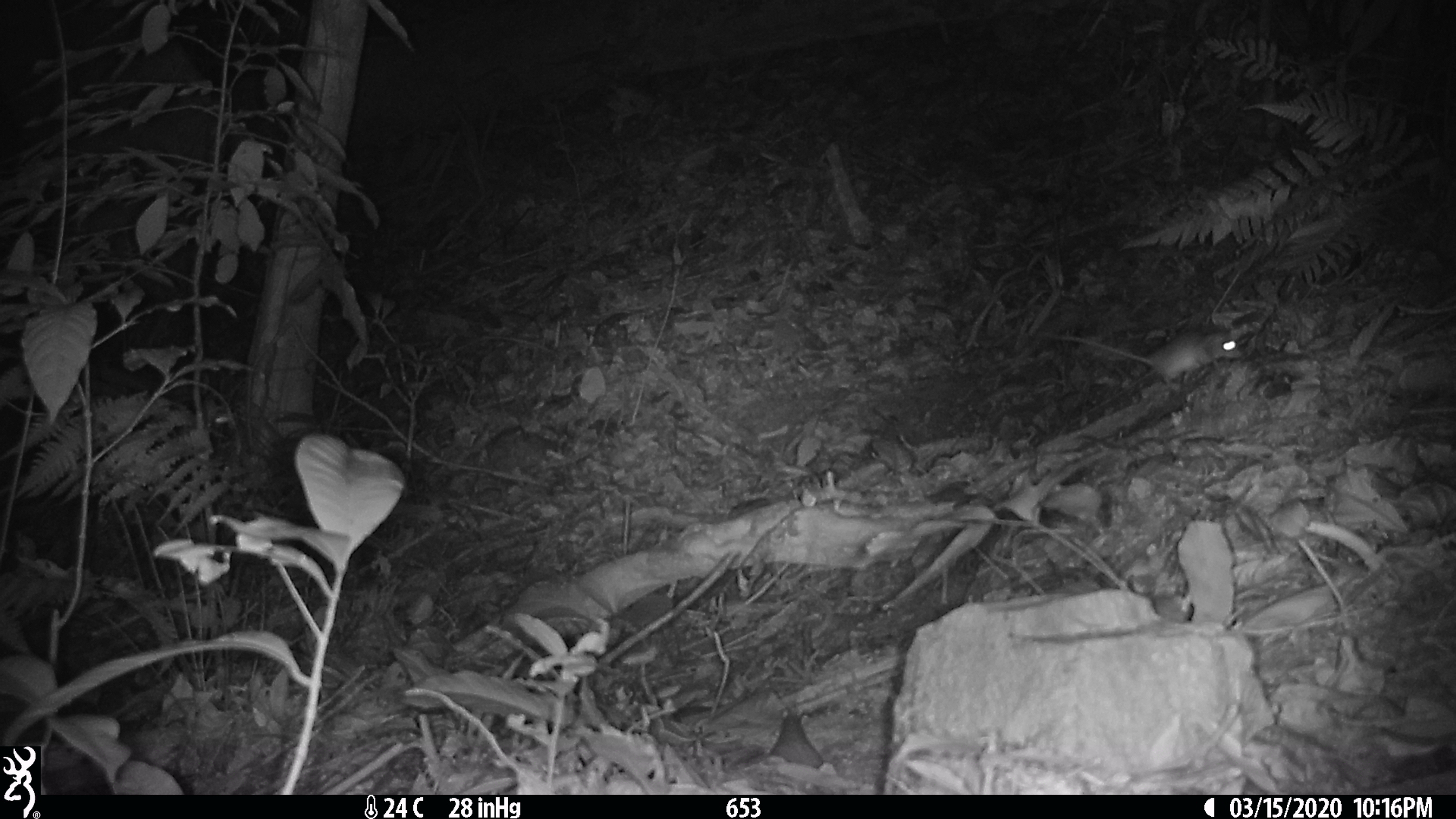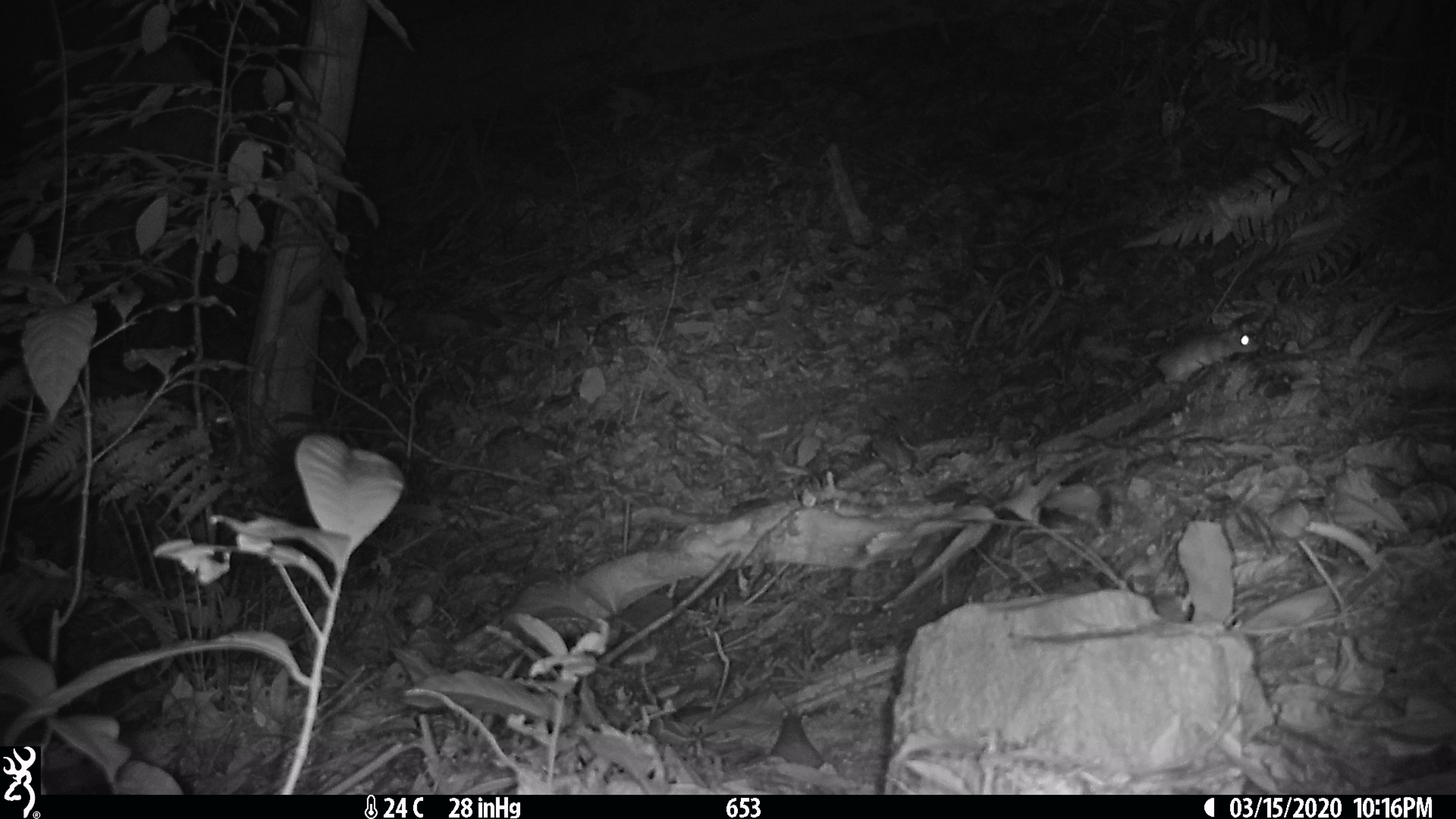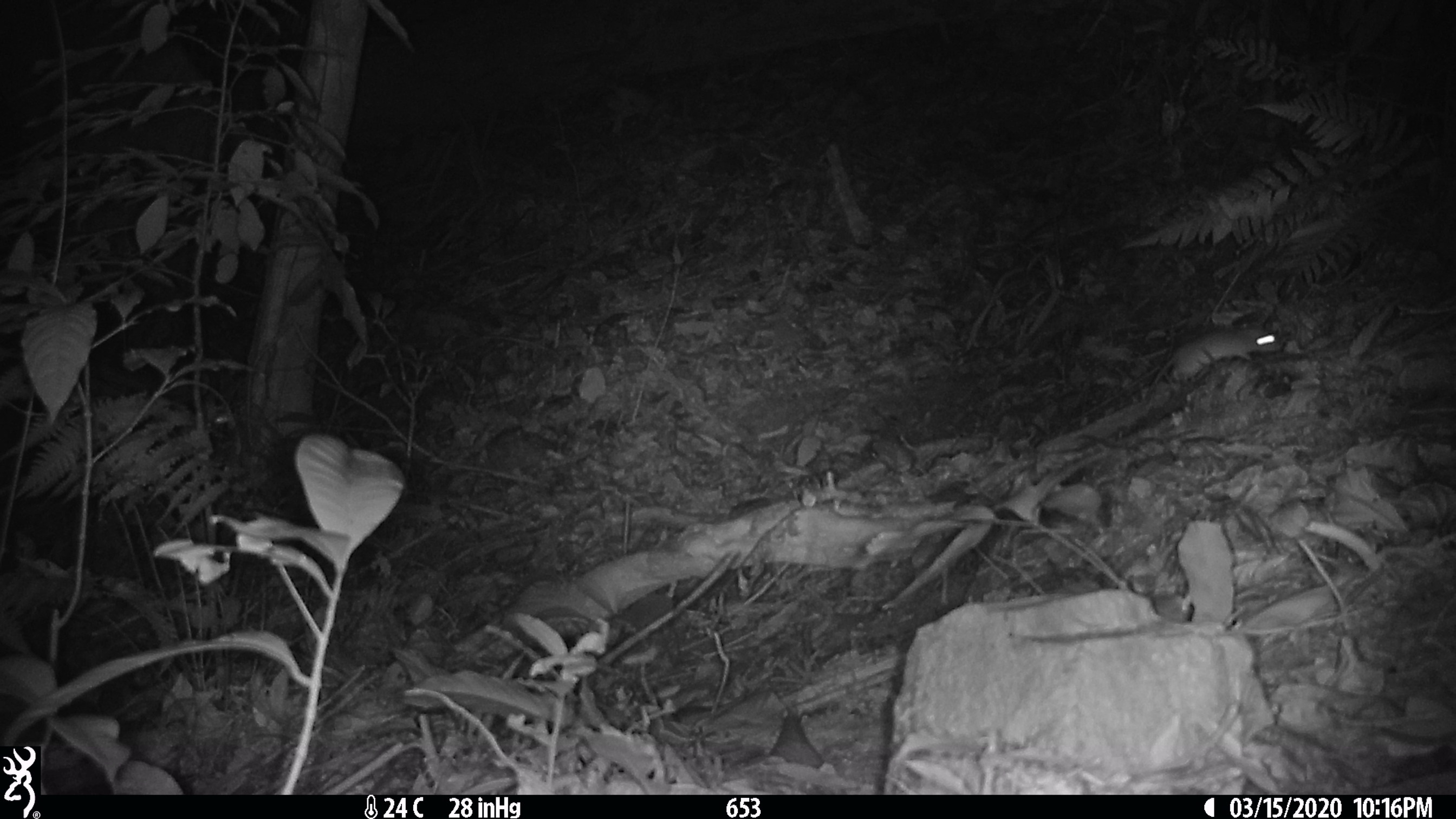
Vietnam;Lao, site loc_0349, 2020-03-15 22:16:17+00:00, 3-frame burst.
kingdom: Animalia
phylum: Chordata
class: Mammalia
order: Rodentia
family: Muridae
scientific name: Muridae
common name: old-world mice and rats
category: unidentified murid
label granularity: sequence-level